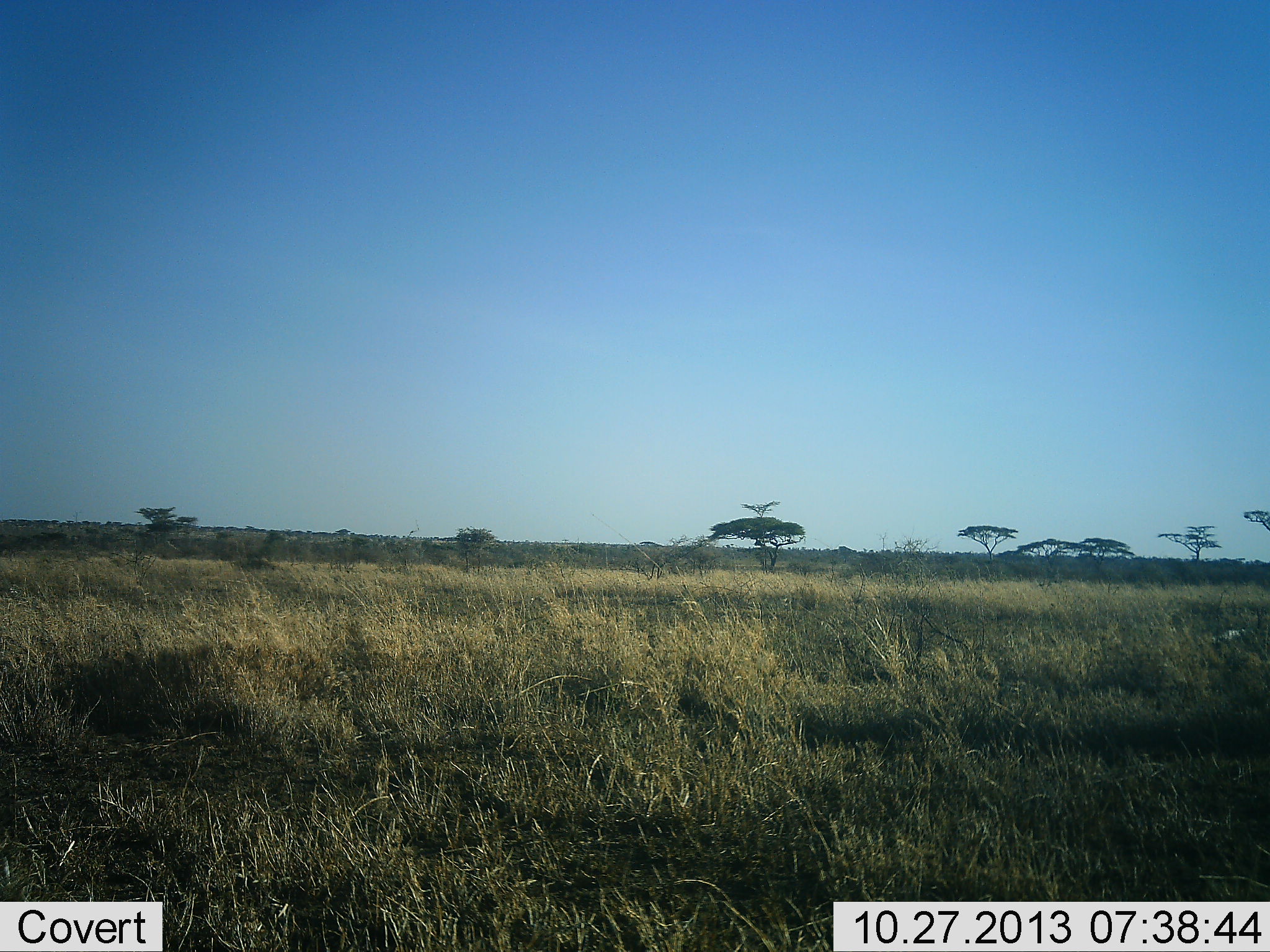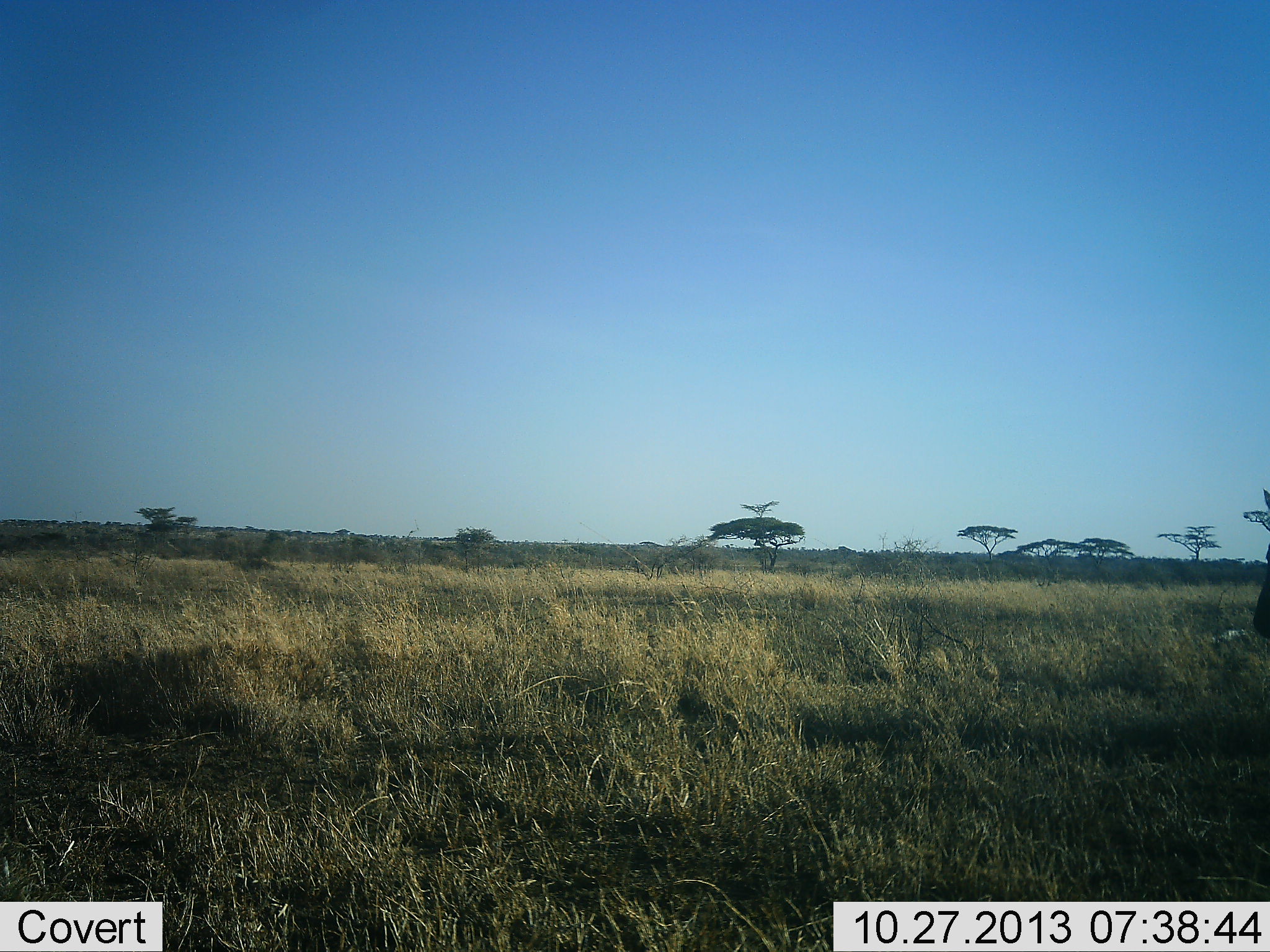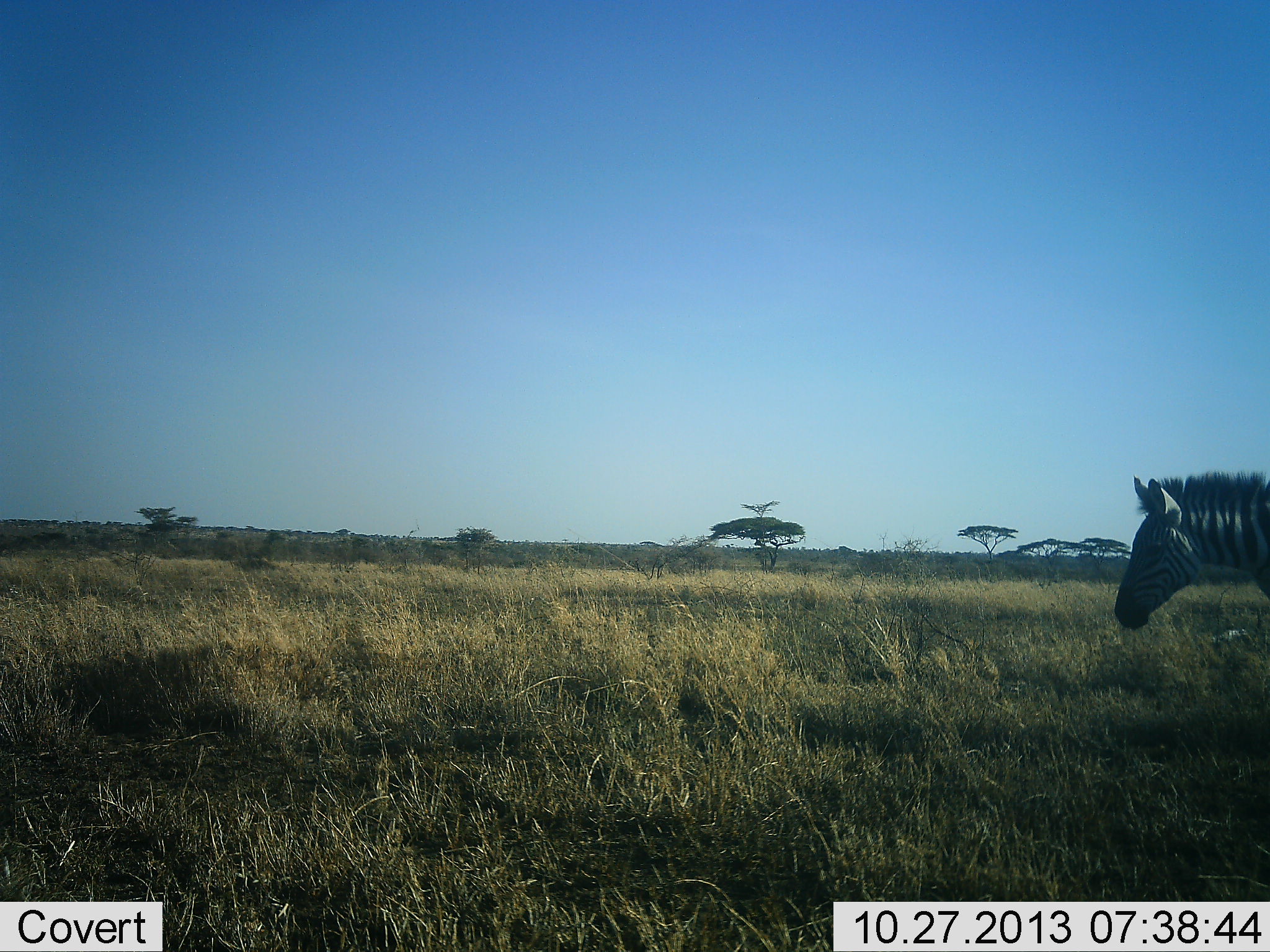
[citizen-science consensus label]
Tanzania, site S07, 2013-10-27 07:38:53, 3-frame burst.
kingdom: Animalia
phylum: Chordata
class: Mammalia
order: Perissodactyla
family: Equidae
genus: Equus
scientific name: Equus quagga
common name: plains zebra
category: zebra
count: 1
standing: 0%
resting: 0%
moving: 100%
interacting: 0%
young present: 0%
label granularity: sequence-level